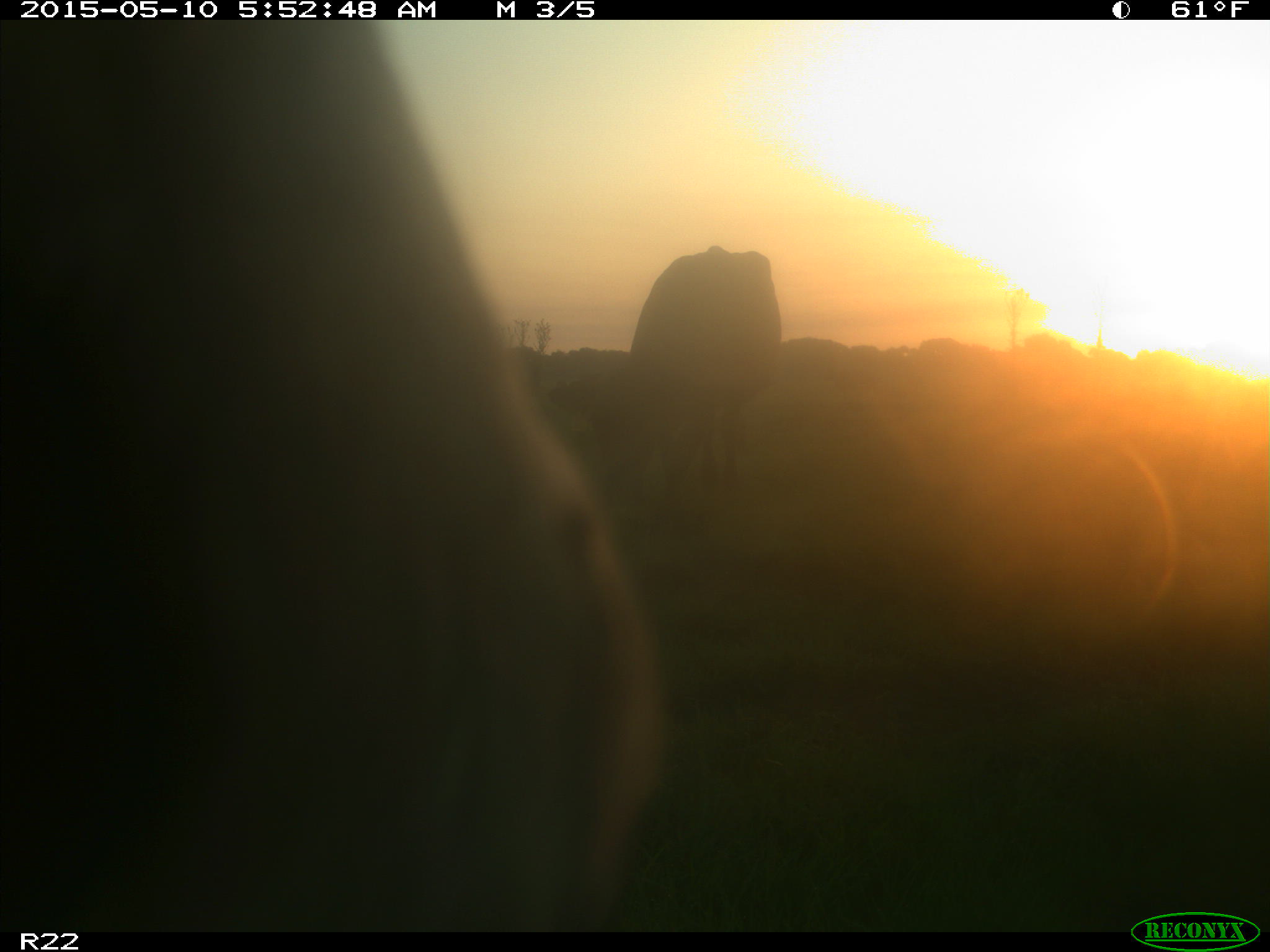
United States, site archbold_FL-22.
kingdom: Animalia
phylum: Chordata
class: Mammalia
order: Artiodactyla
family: Bovidae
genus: Bos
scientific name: Bos taurus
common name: domestic cow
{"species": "Bos taurus (domestic cow)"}